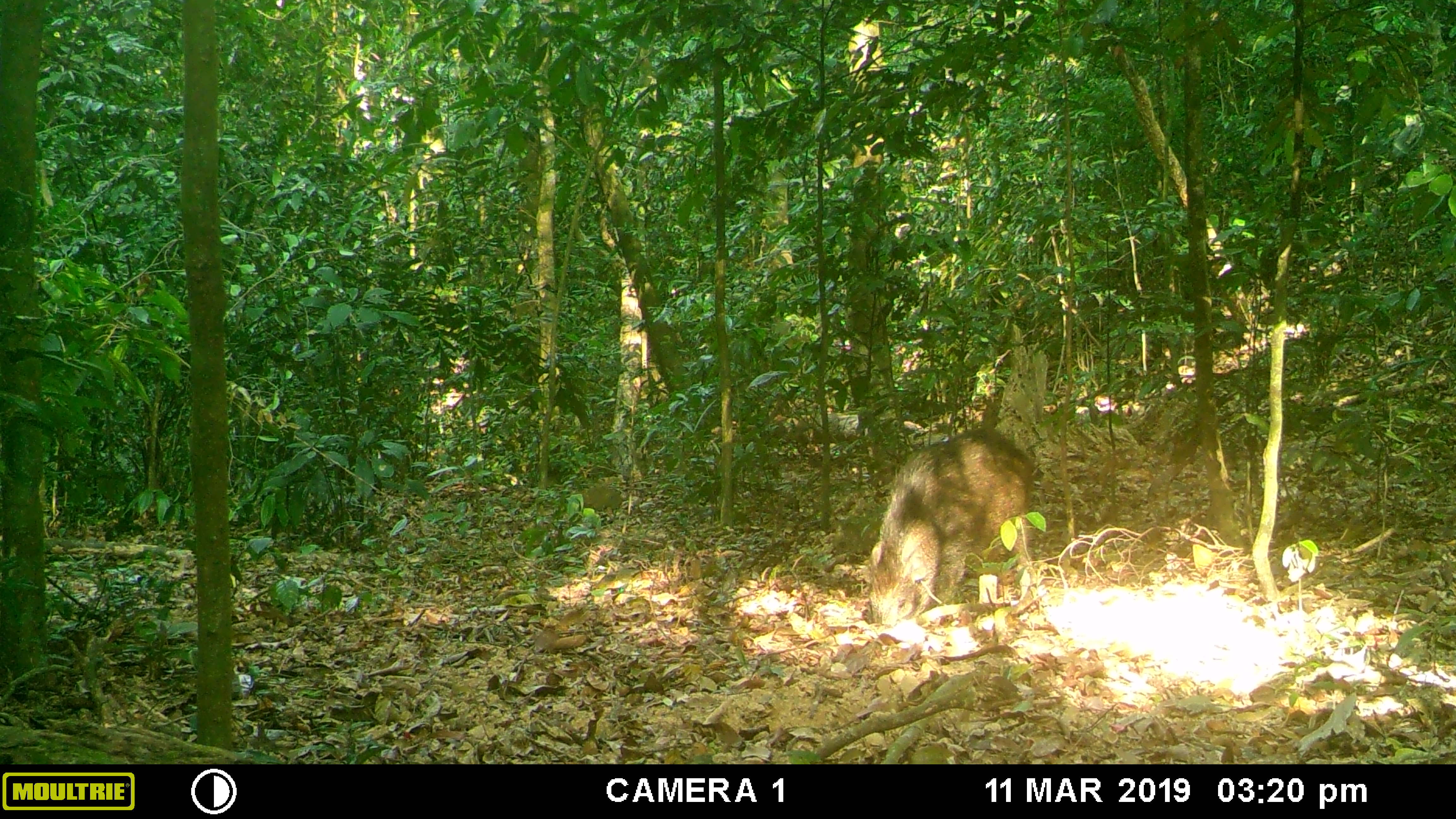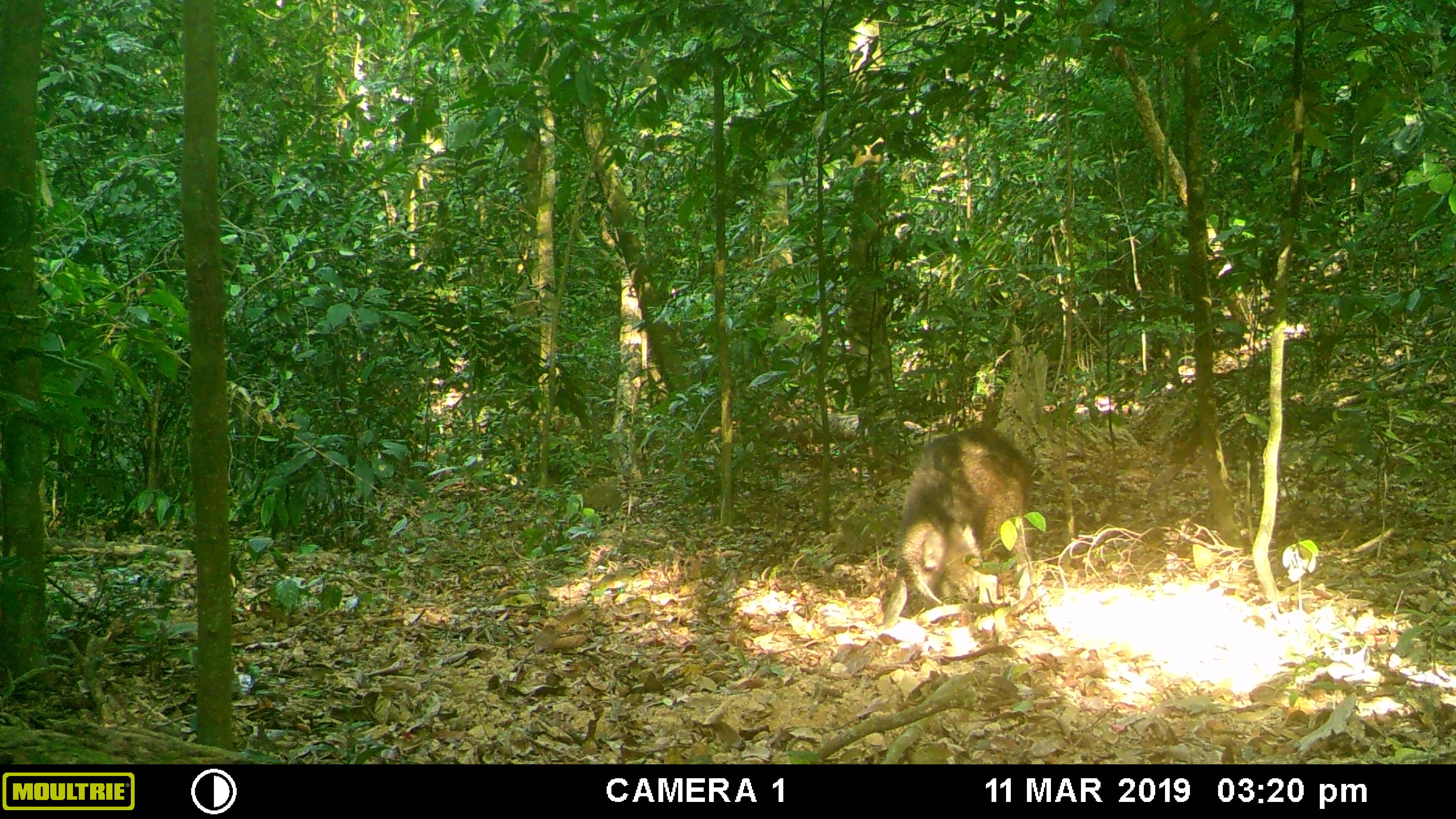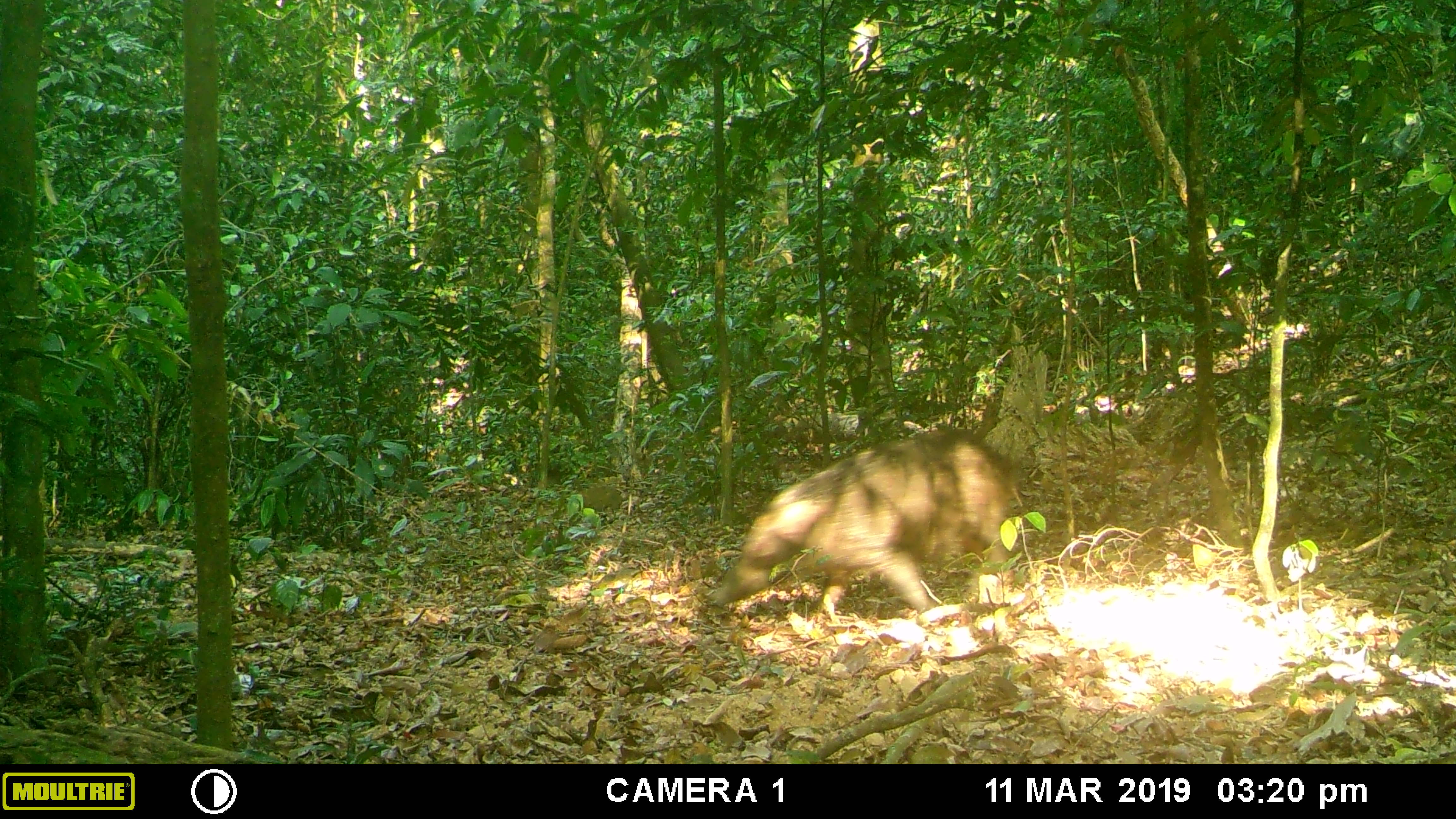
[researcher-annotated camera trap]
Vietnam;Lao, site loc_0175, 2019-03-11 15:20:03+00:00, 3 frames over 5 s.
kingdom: Animalia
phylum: Chordata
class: Mammalia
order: Artiodactyla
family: Suidae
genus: Sus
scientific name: Sus scrofa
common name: eurasian wild pig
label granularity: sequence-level